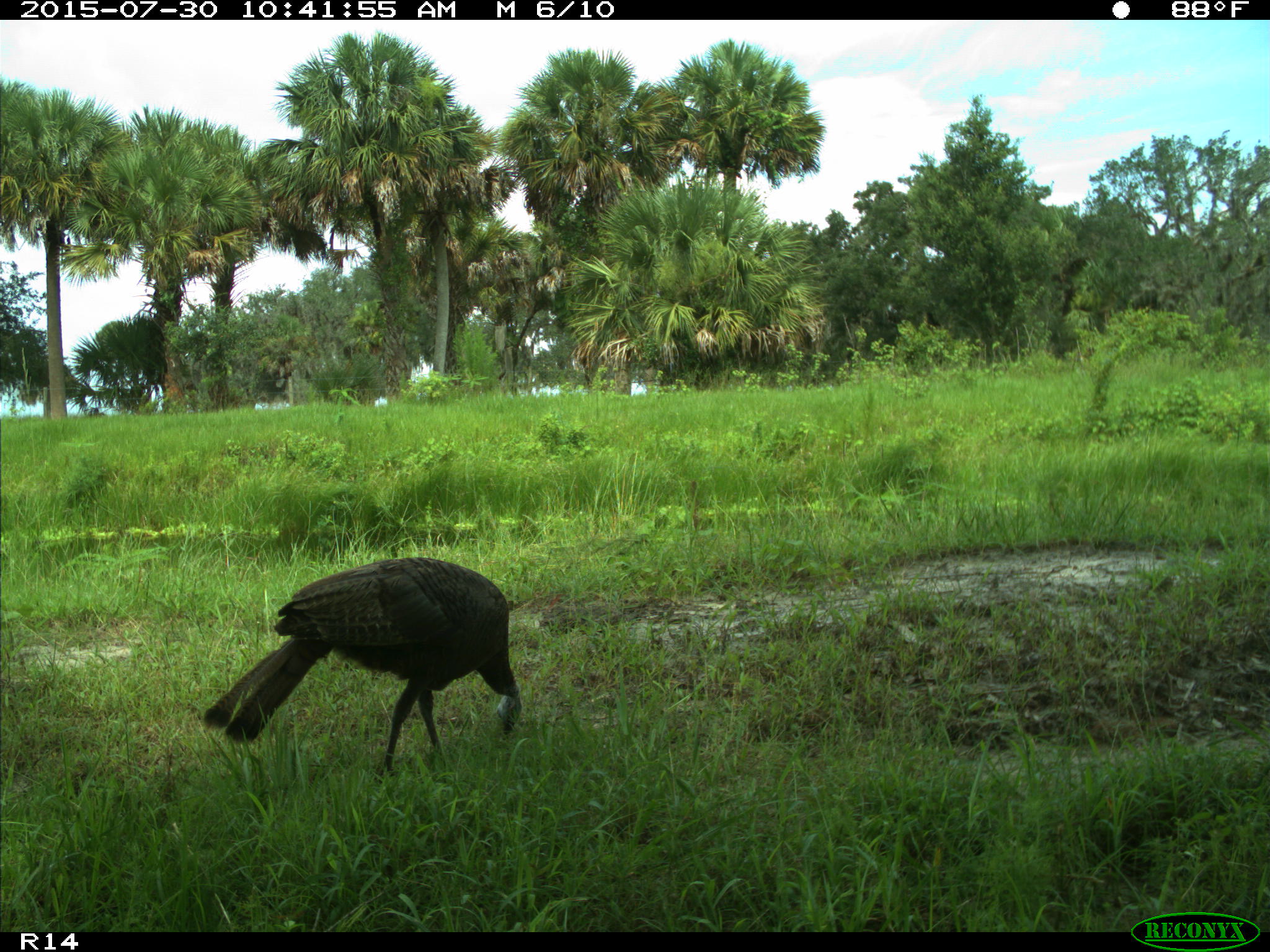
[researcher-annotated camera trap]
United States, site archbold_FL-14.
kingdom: Animalia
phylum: Chordata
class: Aves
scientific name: Aves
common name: birds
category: unidentified bird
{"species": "unidentified bird (birds) (Aves)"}